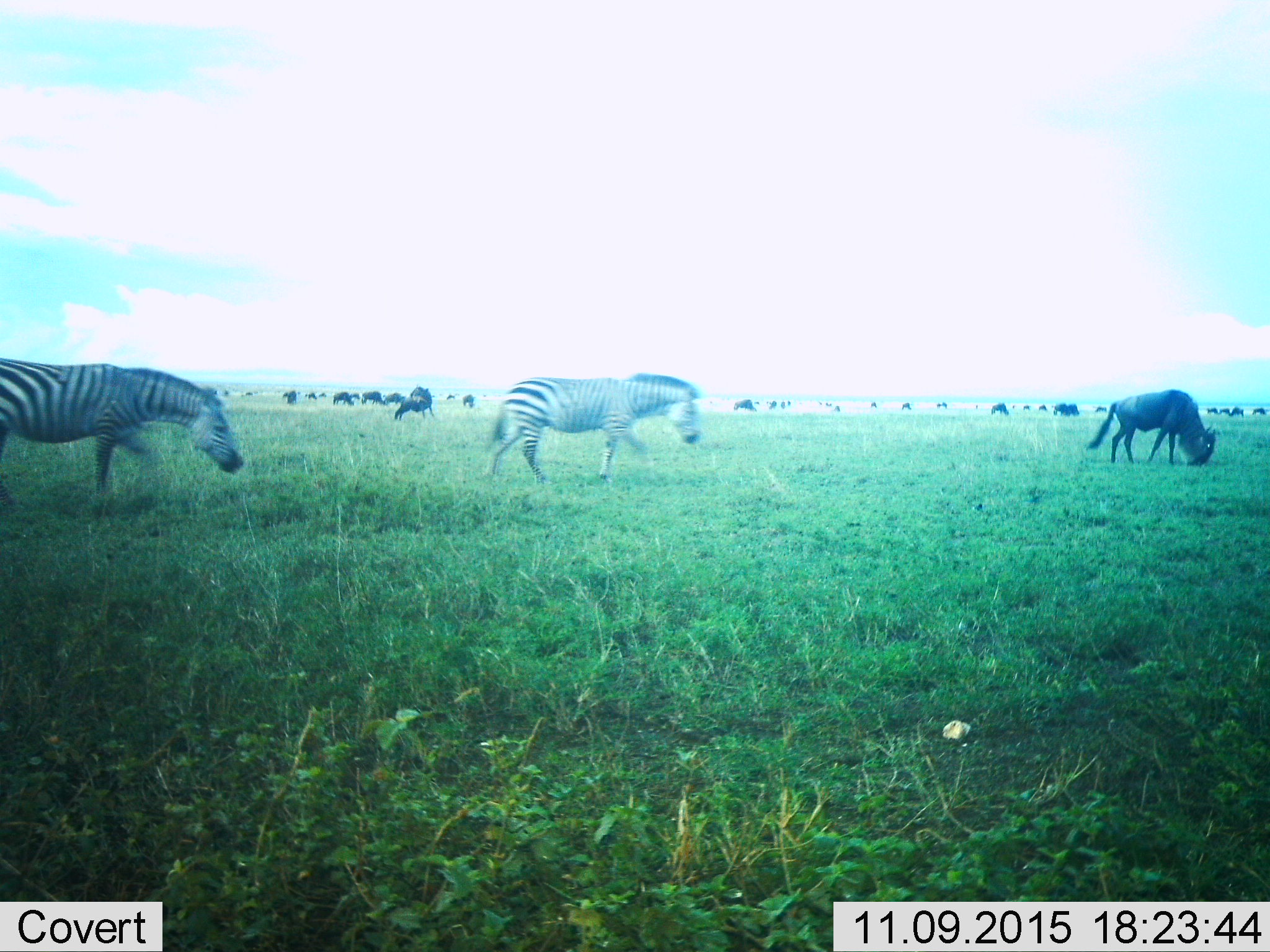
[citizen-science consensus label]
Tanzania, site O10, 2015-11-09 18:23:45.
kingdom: Animalia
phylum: Chordata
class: Mammalia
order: Artiodactyla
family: Bovidae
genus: Connochaetes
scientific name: Connochaetes taurinus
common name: blue wildebeest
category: wildebeest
Wildebeest (blue wildebeest) (Connochaetes taurinus), count 11-50. Behavior (volunteer vote fractions): standing 43%, resting 0%, moving 57%, interacting 0%. Young present (vote fraction): 14%. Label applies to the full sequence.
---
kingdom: Animalia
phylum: Chordata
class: Mammalia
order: Perissodactyla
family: Equidae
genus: Equus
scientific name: Equus quagga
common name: plains zebra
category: zebra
Zebra (plains zebra) (Equus quagga), count 2. Behavior (volunteer vote fractions): standing 12%, resting 0%, moving 100%, interacting 0%. Young present (vote fraction): 0%. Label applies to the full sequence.